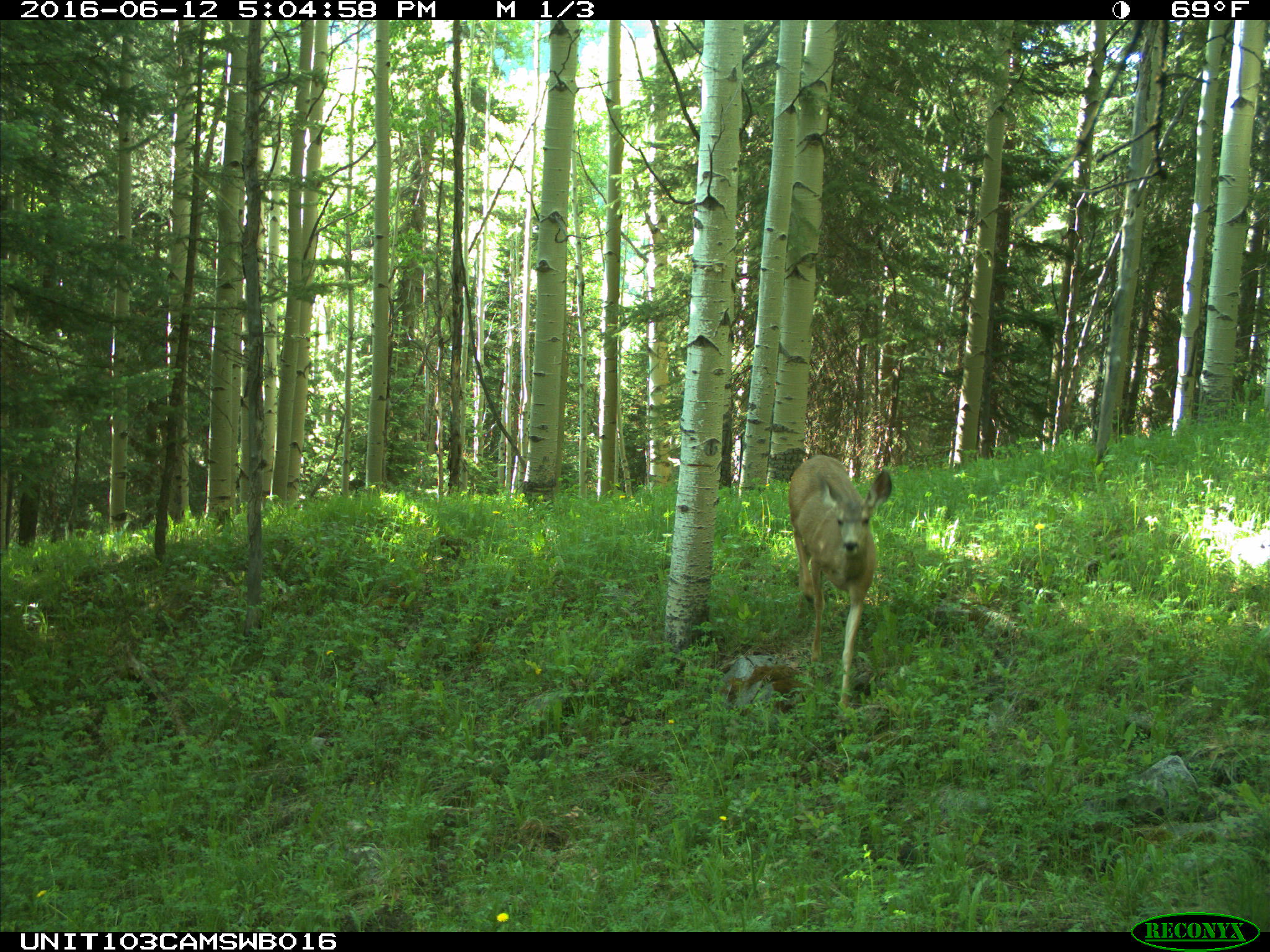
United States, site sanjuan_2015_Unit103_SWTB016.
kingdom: Animalia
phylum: Chordata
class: Mammalia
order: Artiodactyla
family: Cervidae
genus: Odocoileus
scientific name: Odocoileus hemionus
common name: mule deer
Odocoileus hemionus (mule deer).